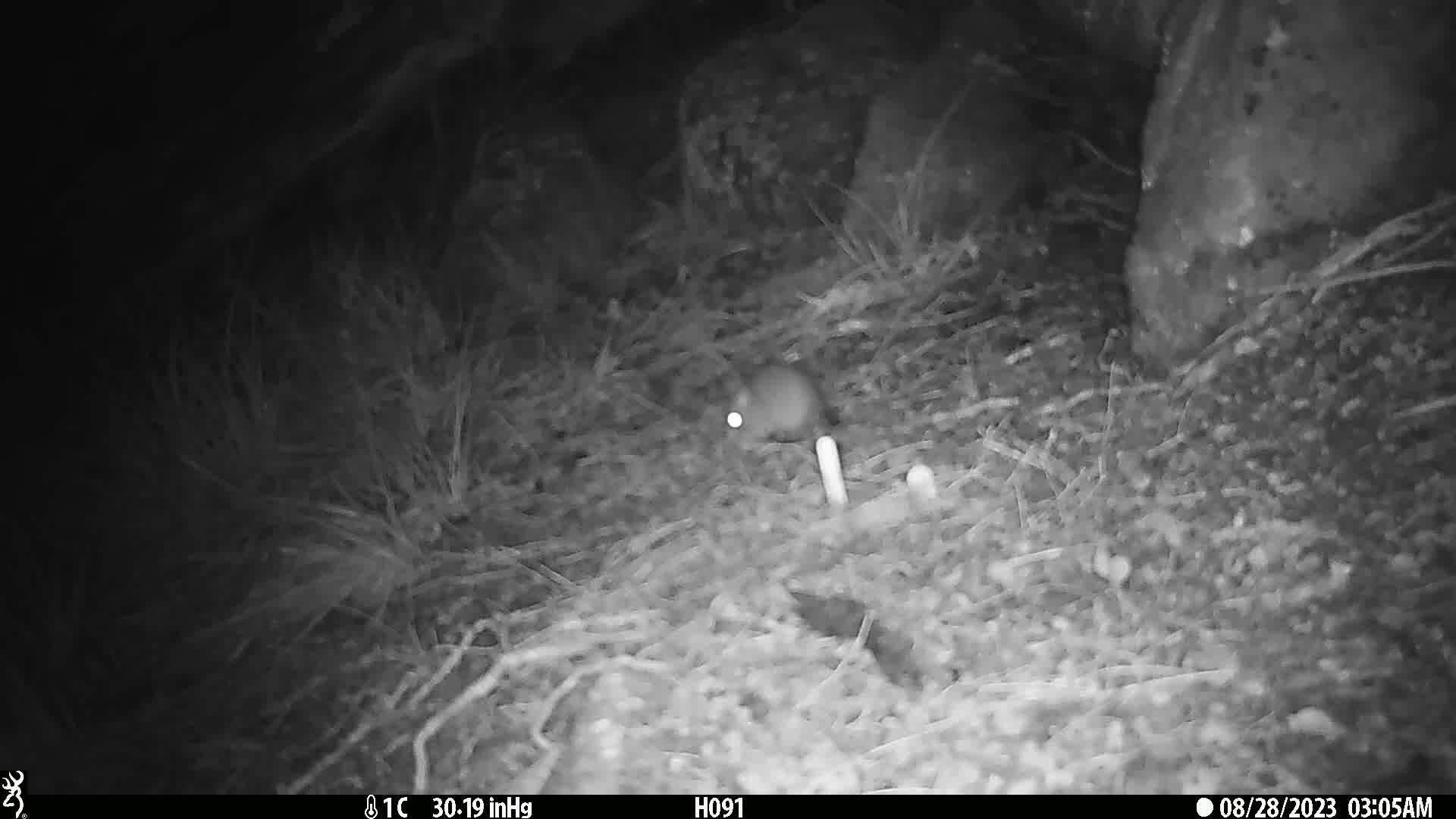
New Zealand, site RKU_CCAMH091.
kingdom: Animalia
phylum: Chordata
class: Mammalia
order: Rodentia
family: Muridae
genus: Rattus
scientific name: Rattus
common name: rat